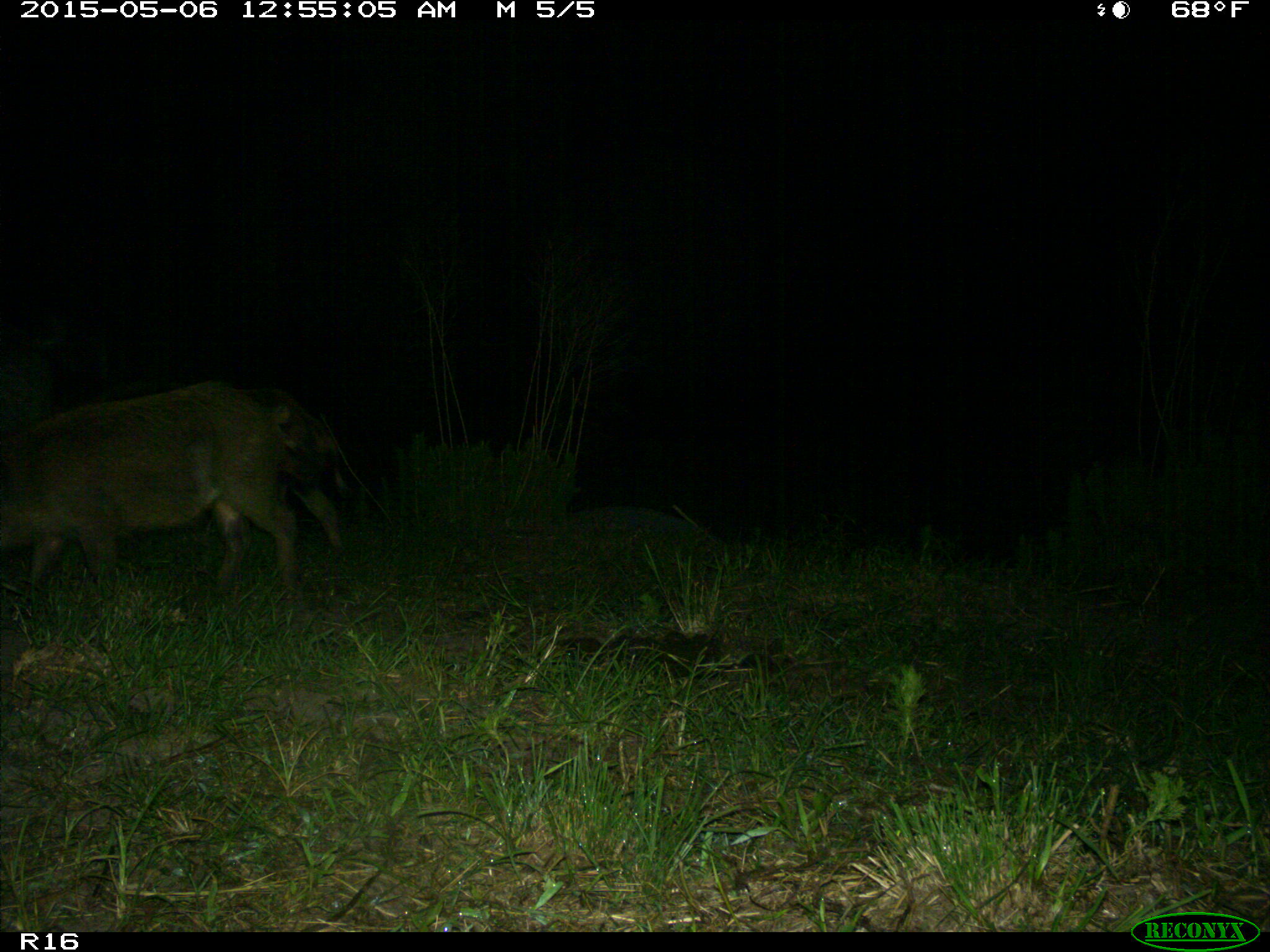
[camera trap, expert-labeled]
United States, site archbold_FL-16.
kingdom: Animalia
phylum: Chordata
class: Mammalia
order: Artiodactyla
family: Suidae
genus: Sus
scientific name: Sus scrofa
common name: wild boar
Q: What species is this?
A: Sus scrofa (wild boar).